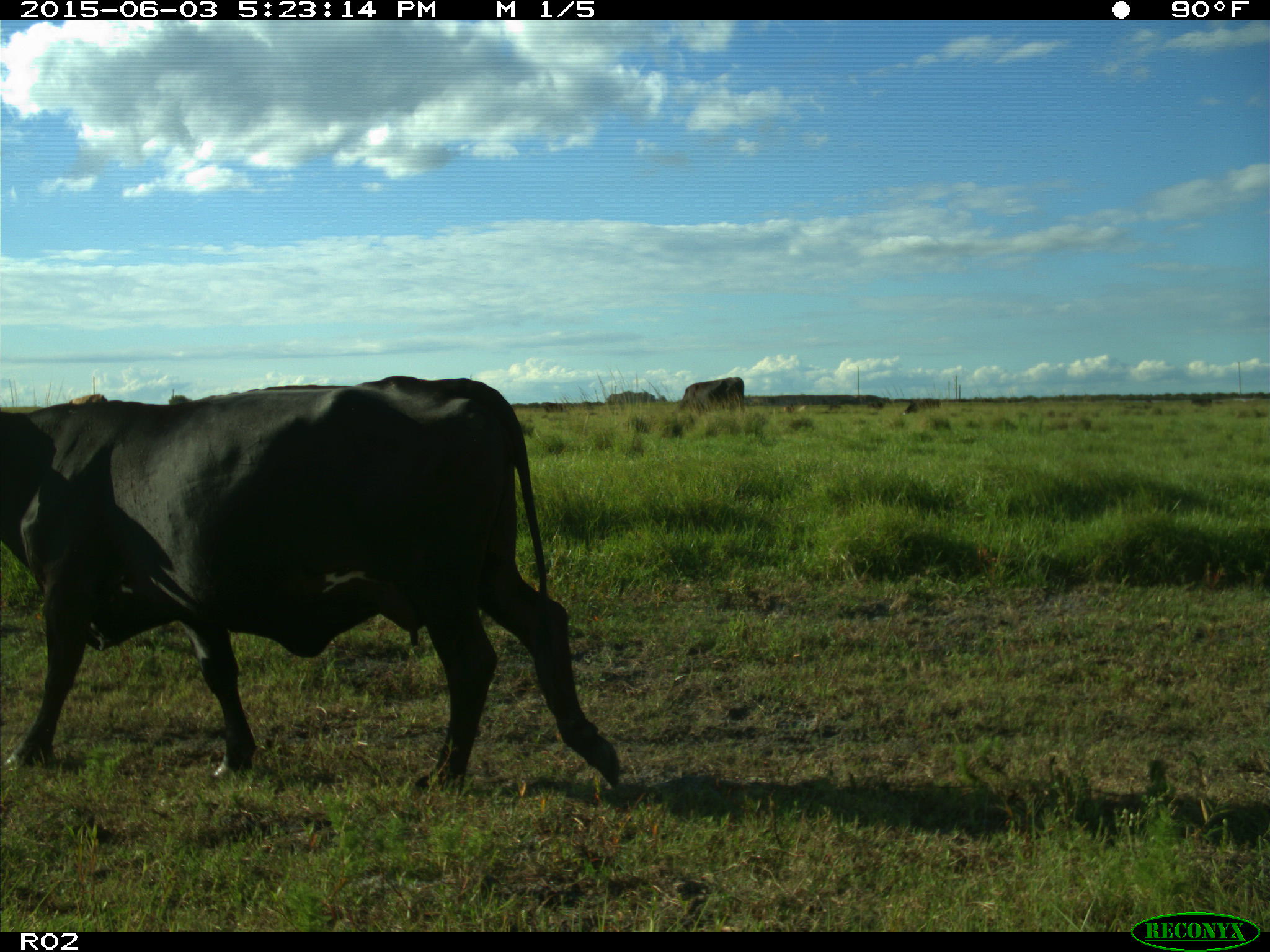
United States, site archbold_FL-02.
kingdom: Animalia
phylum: Chordata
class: Mammalia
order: Artiodactyla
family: Bovidae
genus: Bos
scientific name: Bos taurus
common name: domestic cow